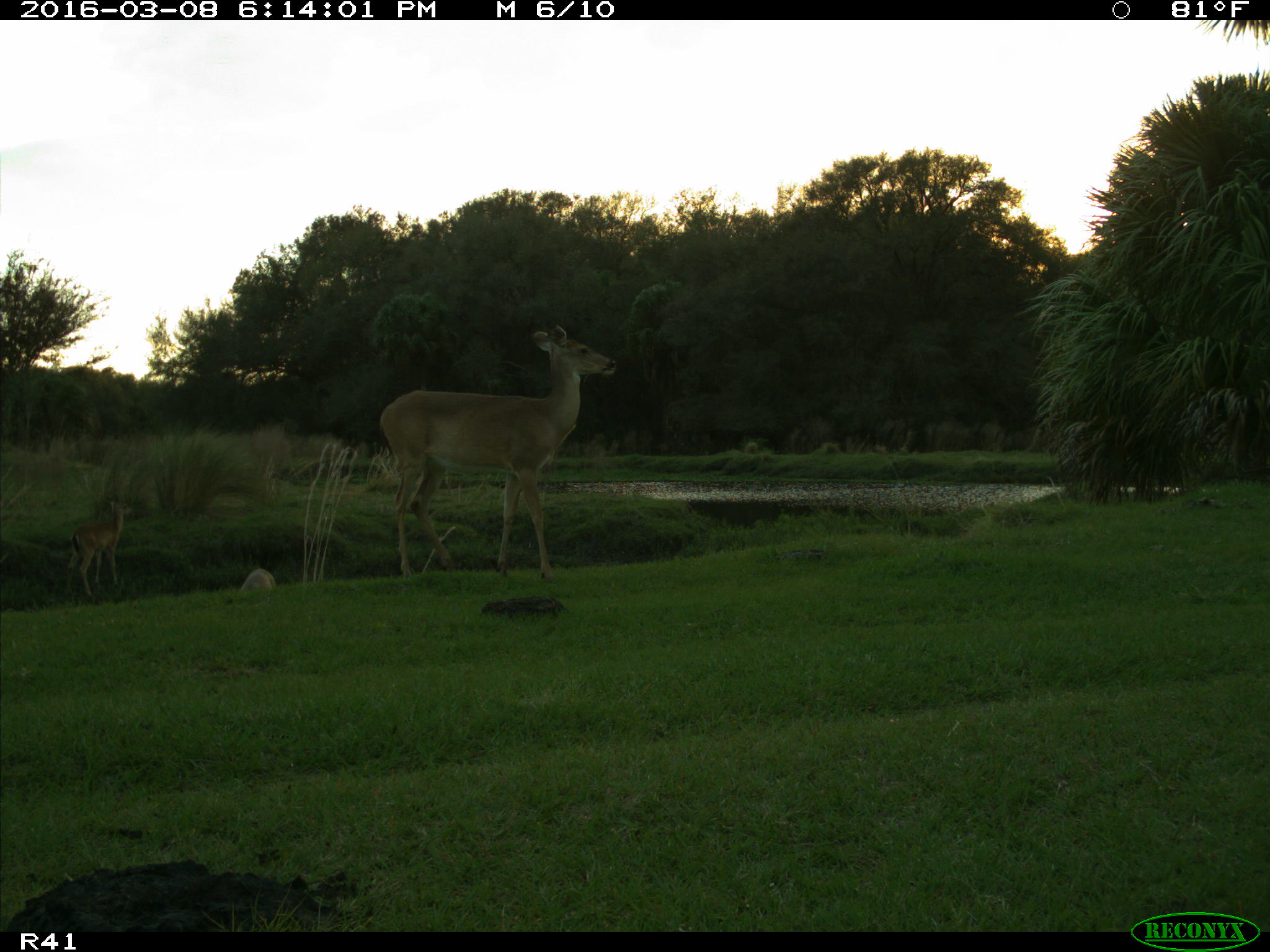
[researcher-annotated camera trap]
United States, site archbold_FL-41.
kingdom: Animalia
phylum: Chordata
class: Mammalia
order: Artiodactyla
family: Cervidae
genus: Odocoileus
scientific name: Odocoileus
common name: deer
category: unidentified deer